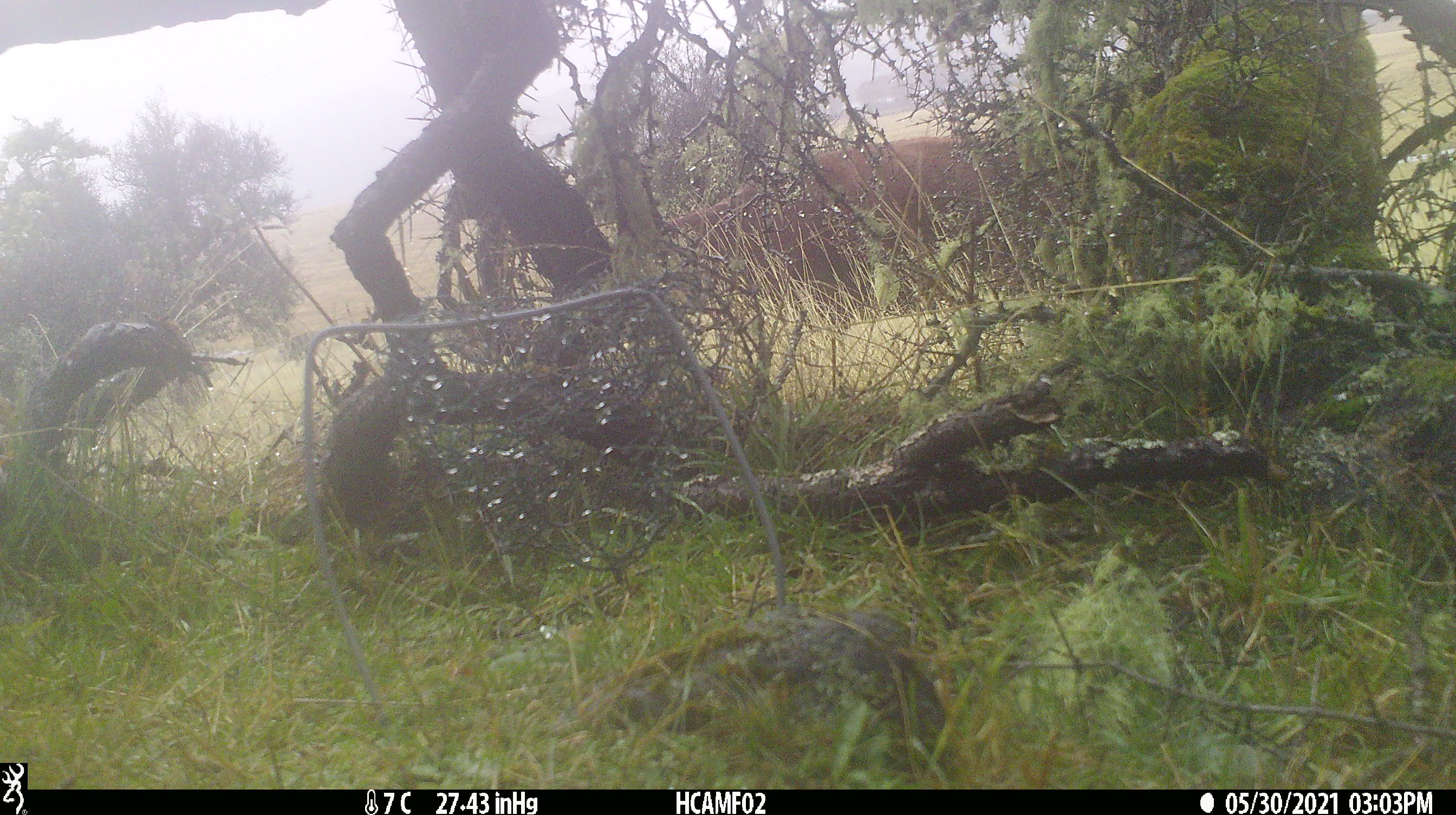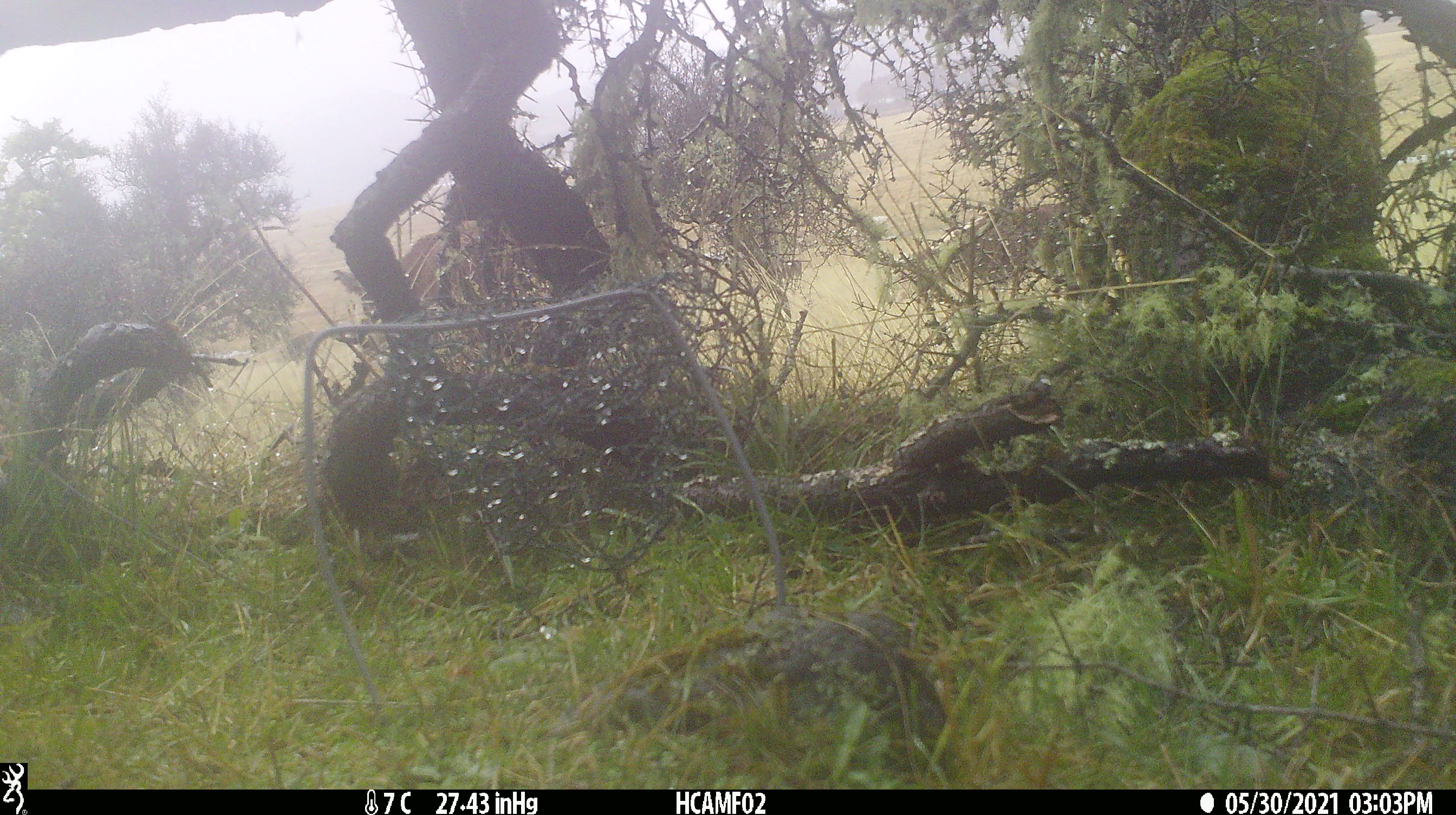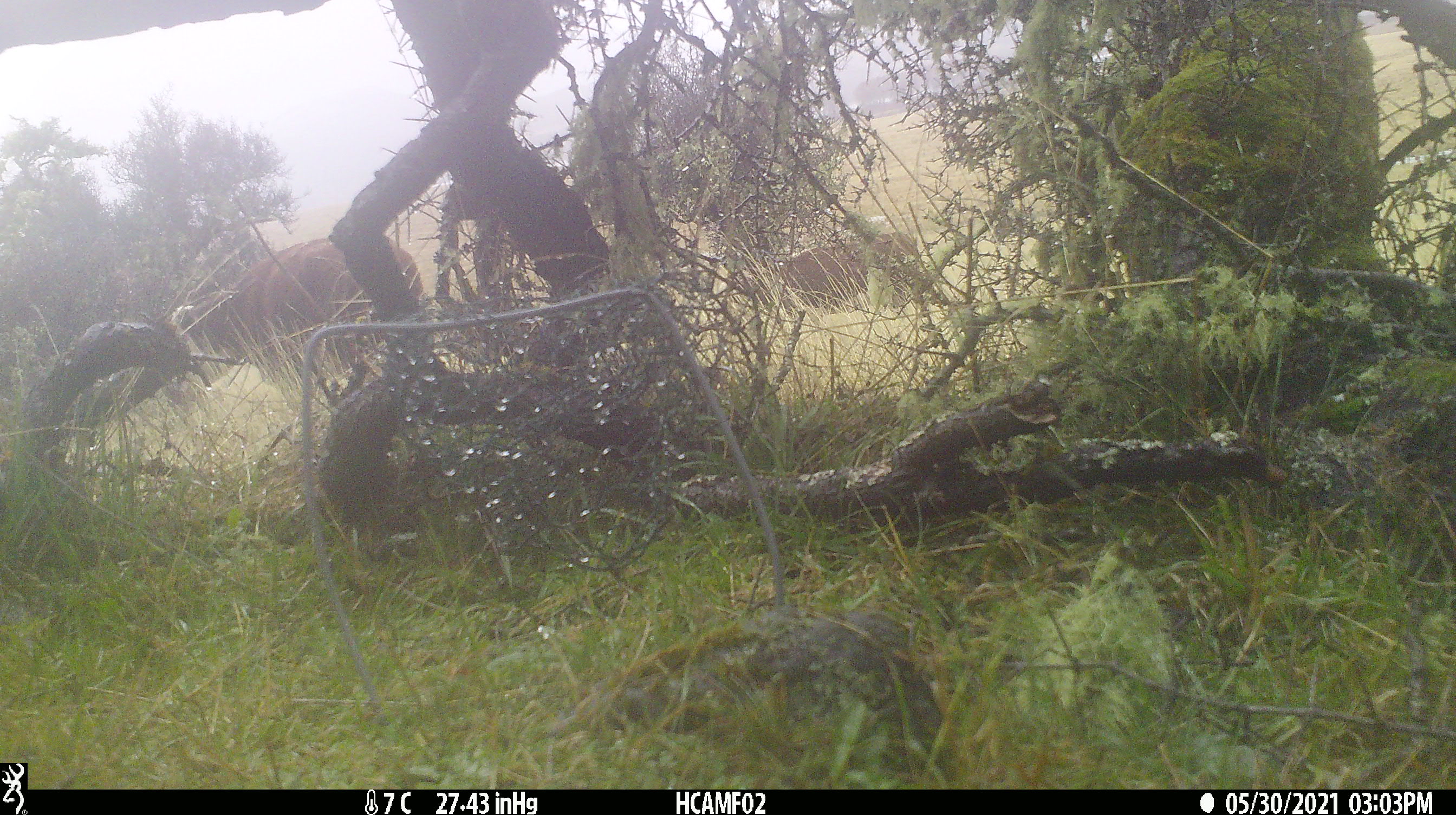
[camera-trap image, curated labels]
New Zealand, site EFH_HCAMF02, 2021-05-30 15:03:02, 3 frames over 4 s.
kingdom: Animalia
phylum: Chordata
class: Mammalia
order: Artiodactyla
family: Bovidae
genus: Bos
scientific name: Bos taurus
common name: domestic cow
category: cow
Cow (domestic cow) (Bos taurus).